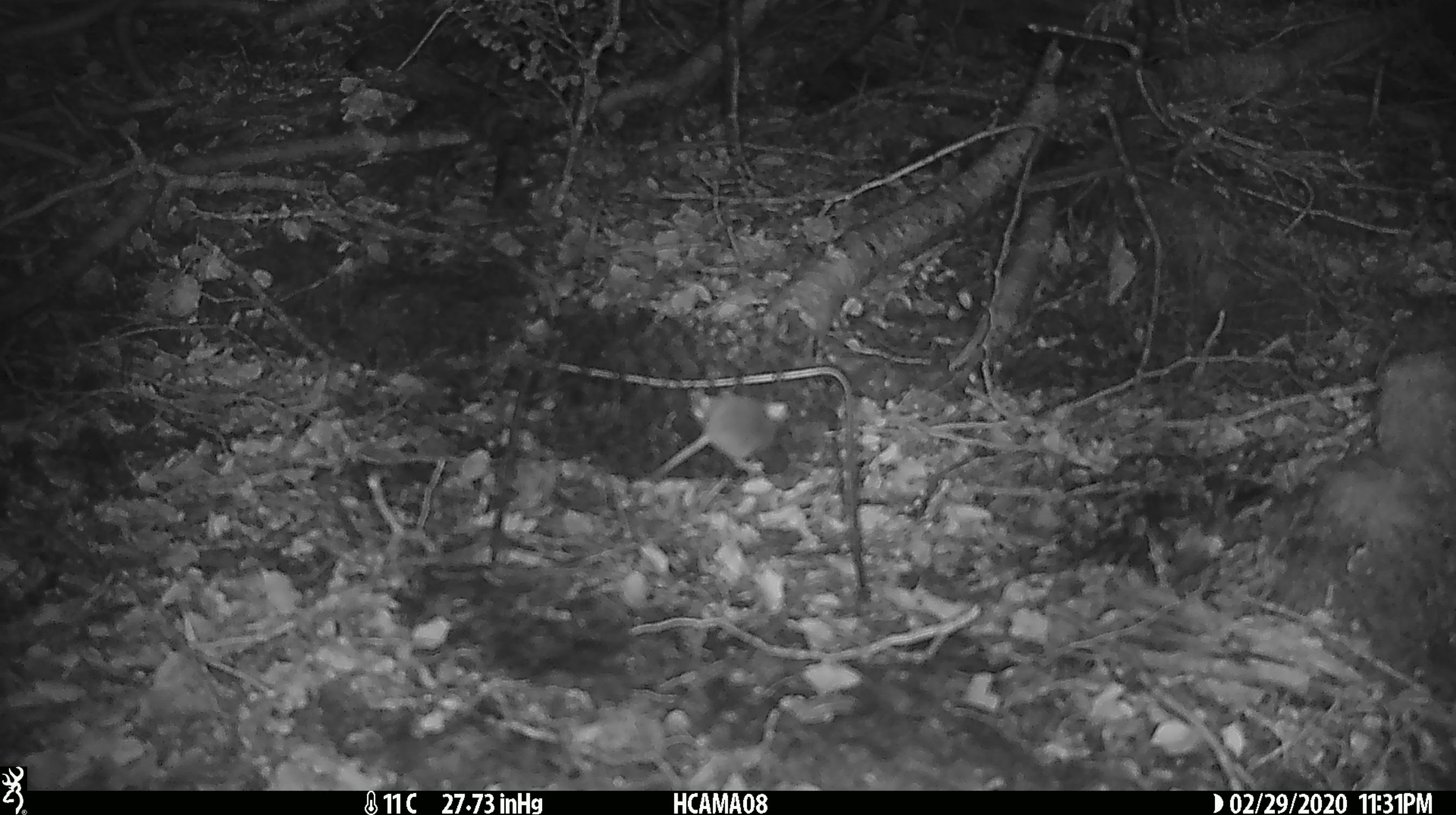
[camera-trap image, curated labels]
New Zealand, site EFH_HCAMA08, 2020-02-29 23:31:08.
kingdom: Animalia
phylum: Chordata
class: Mammalia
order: Rodentia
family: Muridae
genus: Mus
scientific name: Mus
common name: mouse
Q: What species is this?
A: Mouse (Mus).